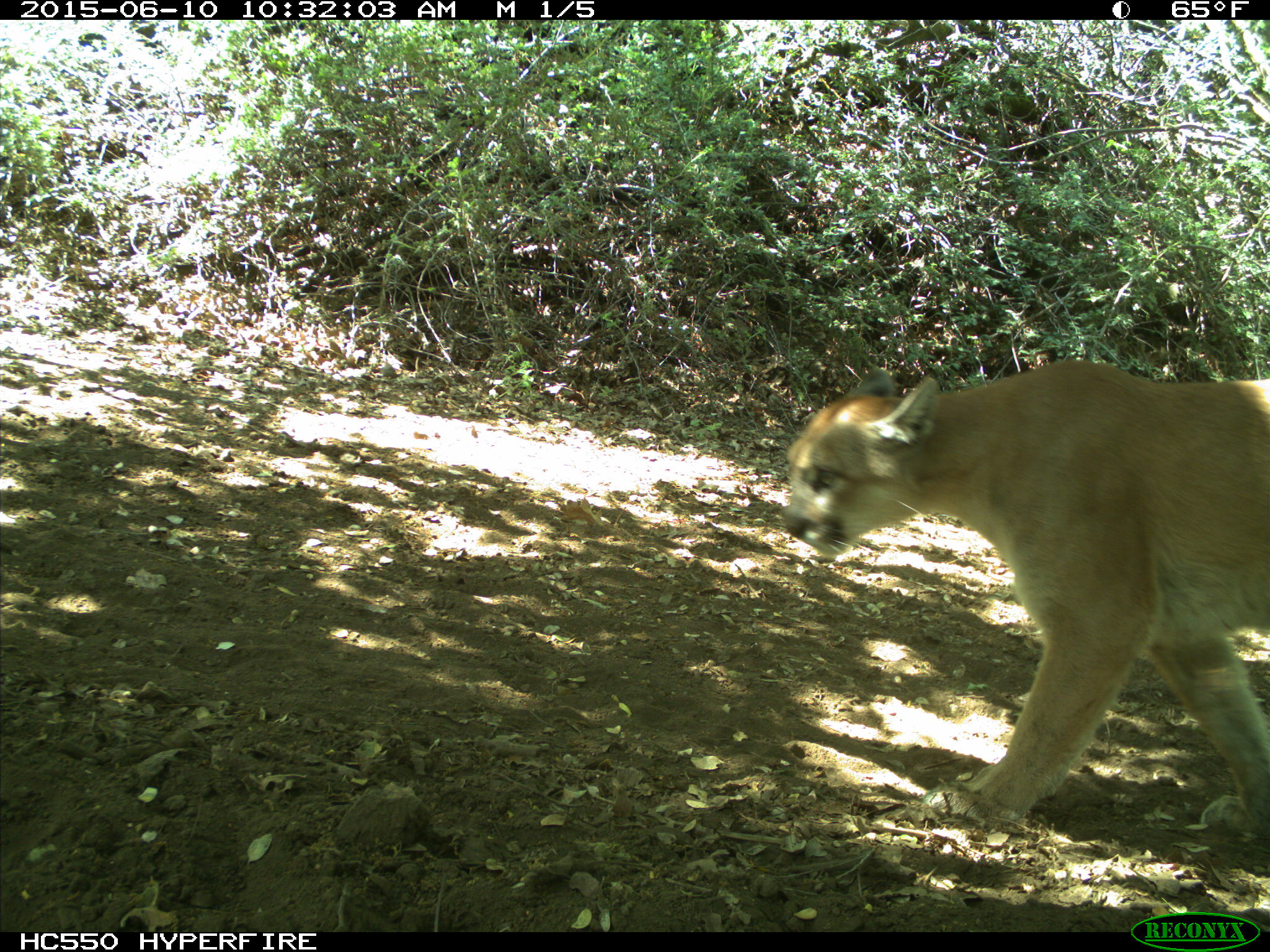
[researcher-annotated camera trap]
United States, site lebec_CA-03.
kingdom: Animalia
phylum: Chordata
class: Mammalia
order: Carnivora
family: Felidae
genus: Puma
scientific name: Puma concolor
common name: mountain lion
Puma concolor (mountain lion).